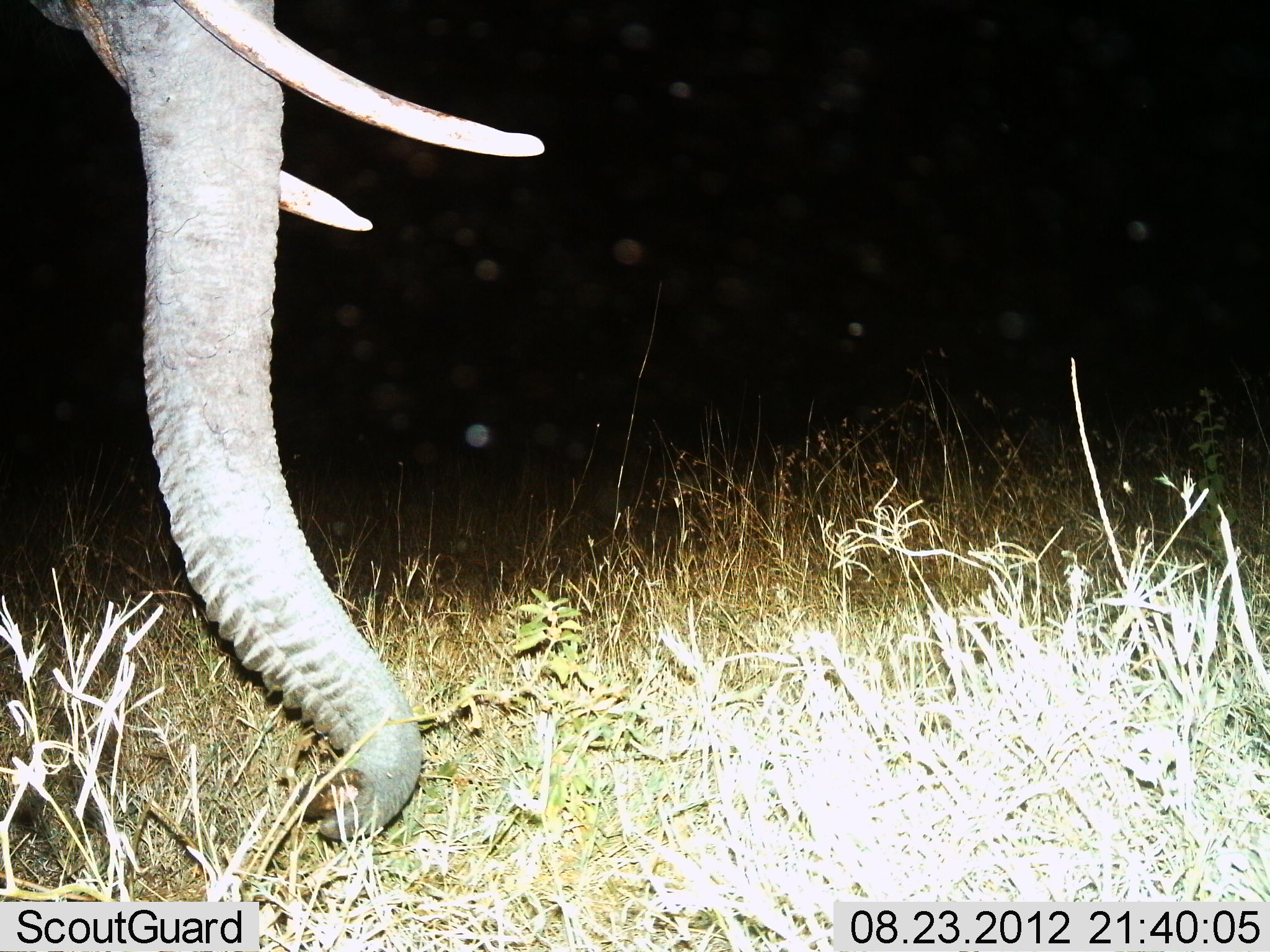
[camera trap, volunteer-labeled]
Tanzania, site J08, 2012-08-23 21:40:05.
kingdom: Animalia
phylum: Chordata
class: Mammalia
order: Proboscidea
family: Elephantidae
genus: Loxodonta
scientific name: Loxodonta africana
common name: african bush elephant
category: elephant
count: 1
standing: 70%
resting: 0%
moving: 0%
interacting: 0%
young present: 0%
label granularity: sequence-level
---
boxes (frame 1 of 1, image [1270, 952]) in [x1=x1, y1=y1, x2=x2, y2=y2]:
animal: [x1=0, y1=0, x2=547, y2=843]